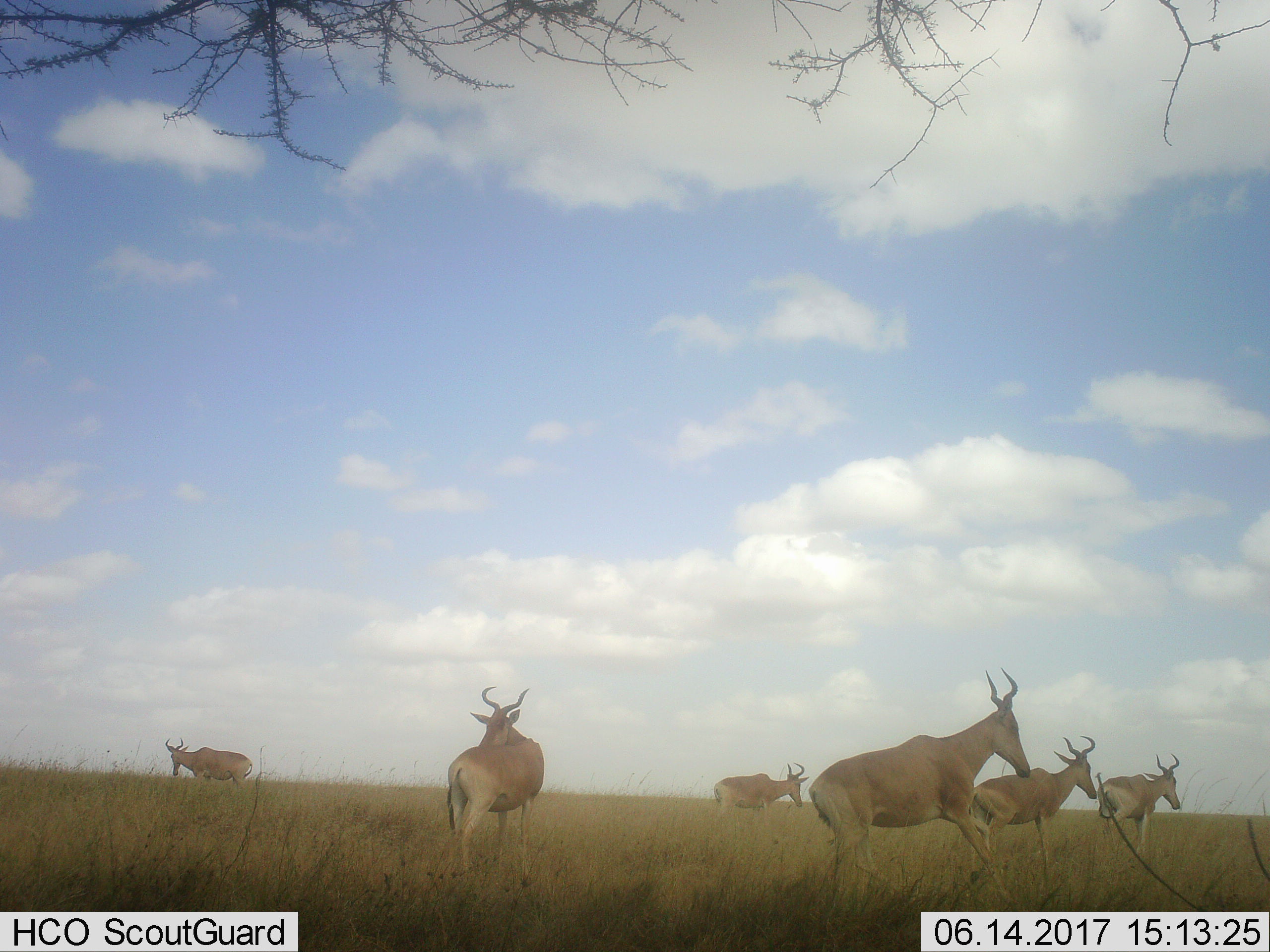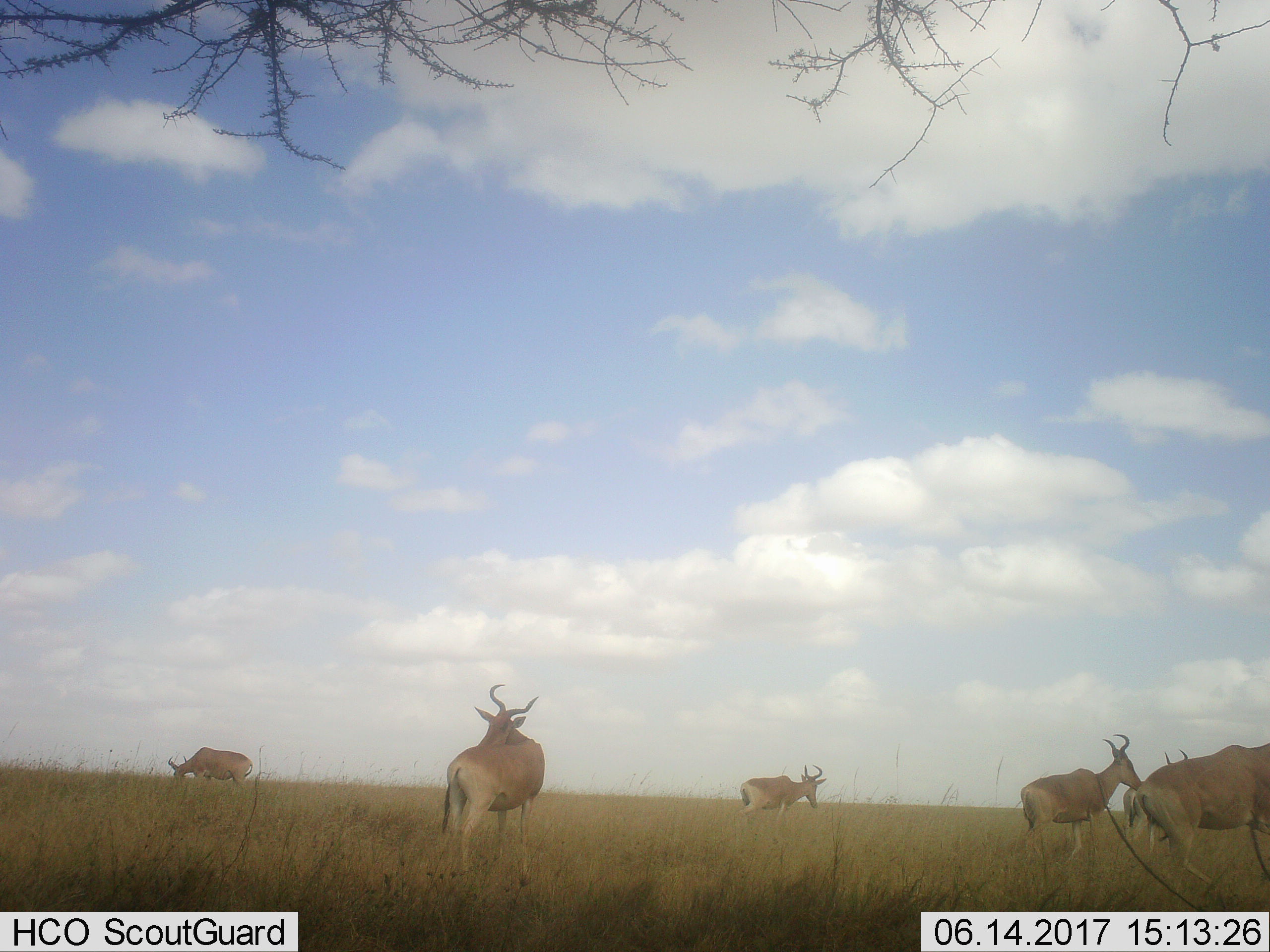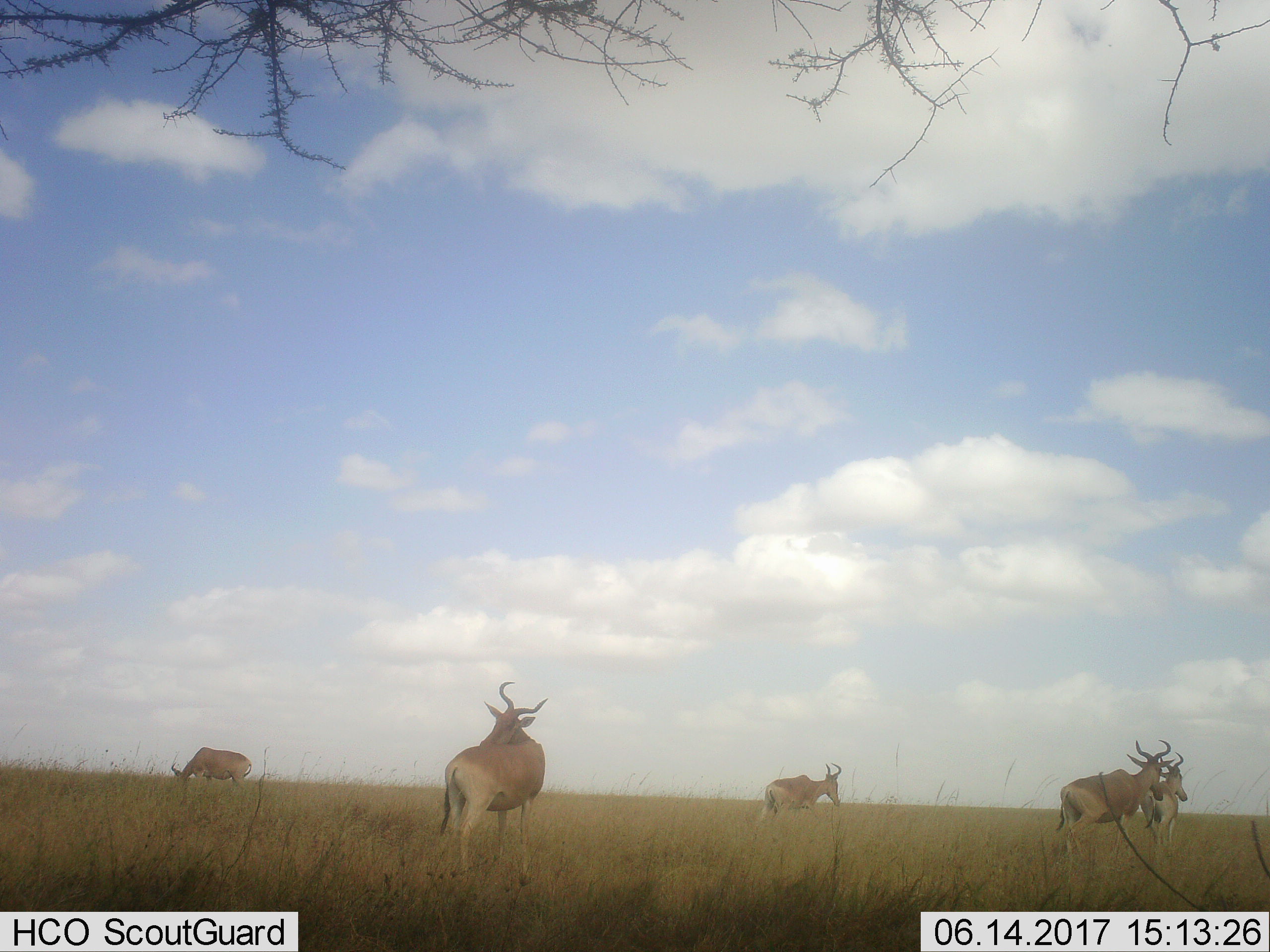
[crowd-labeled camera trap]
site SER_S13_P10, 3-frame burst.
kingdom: Animalia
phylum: Chordata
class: Mammalia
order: Artiodactyla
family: Bovidae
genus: Alcelaphus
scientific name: Alcelaphus buselaphus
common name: hartebeest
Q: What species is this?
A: Hartebeest (Alcelaphus buselaphus).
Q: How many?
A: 6.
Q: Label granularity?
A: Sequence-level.